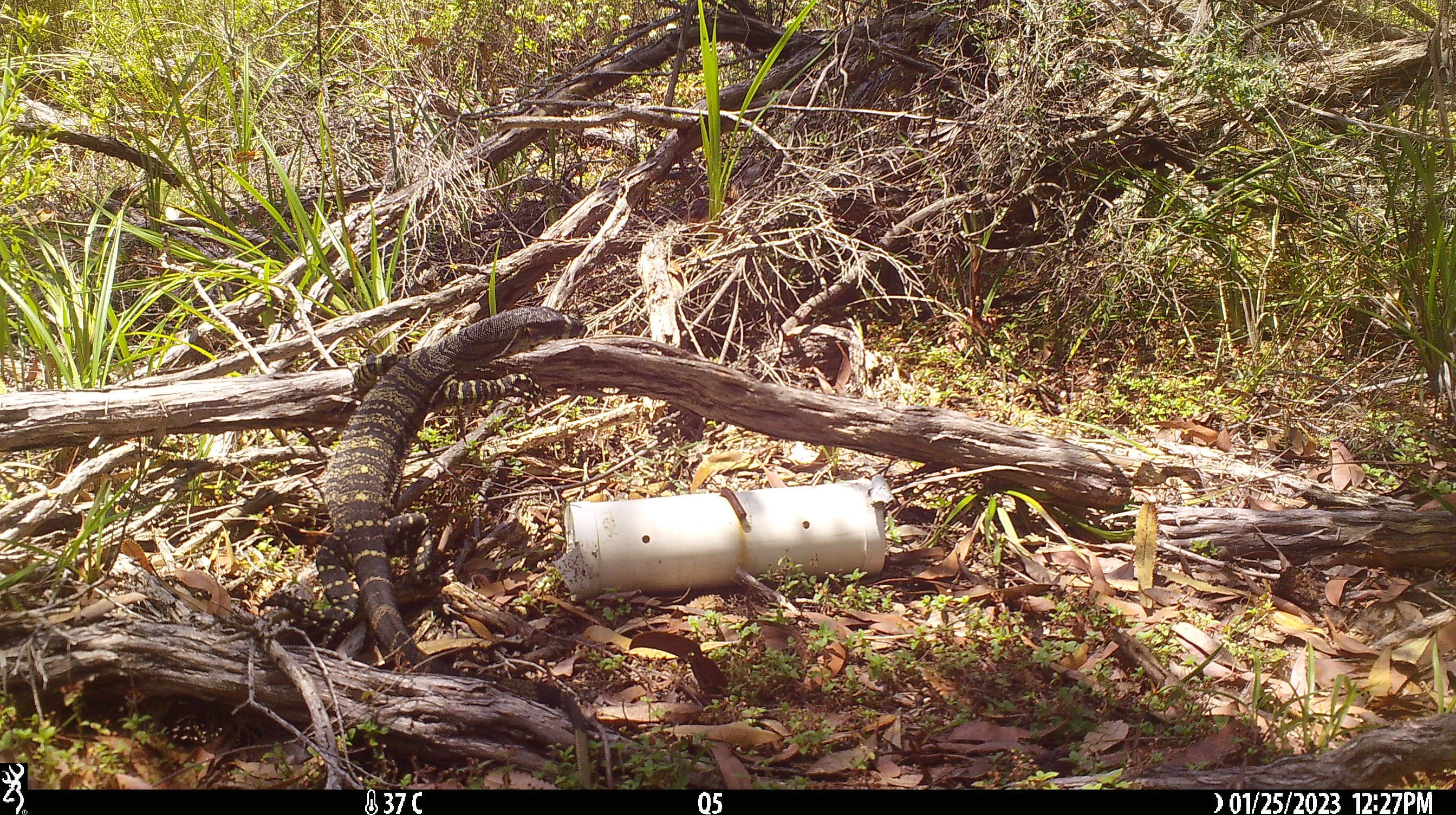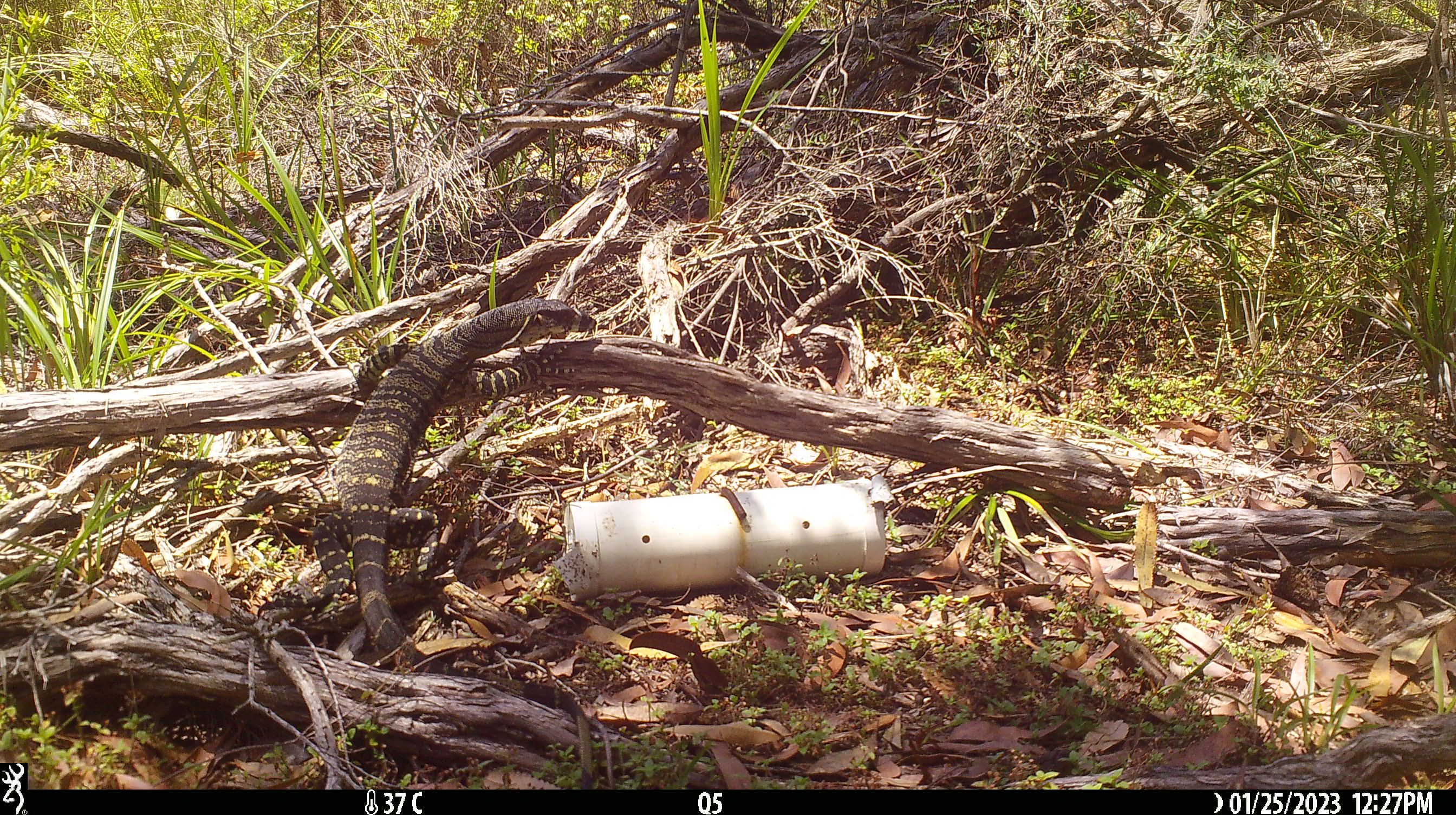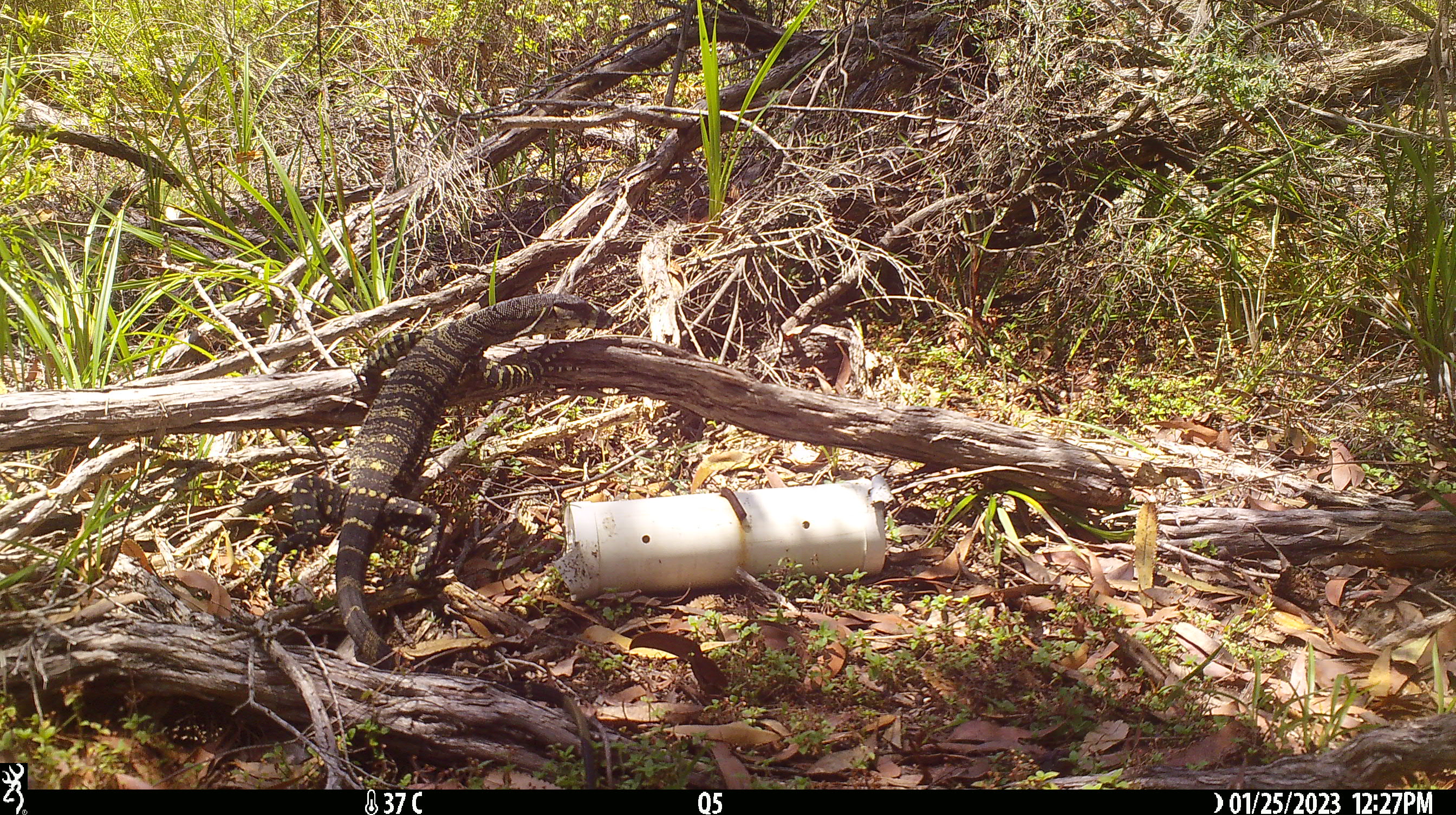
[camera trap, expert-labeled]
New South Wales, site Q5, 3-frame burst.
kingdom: Animalia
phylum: Chordata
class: Reptilia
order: Squamata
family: Varanidae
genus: Varanus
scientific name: Varanus varius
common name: lace monitor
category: goanna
Goanna (lace monitor) (Varanus varius).